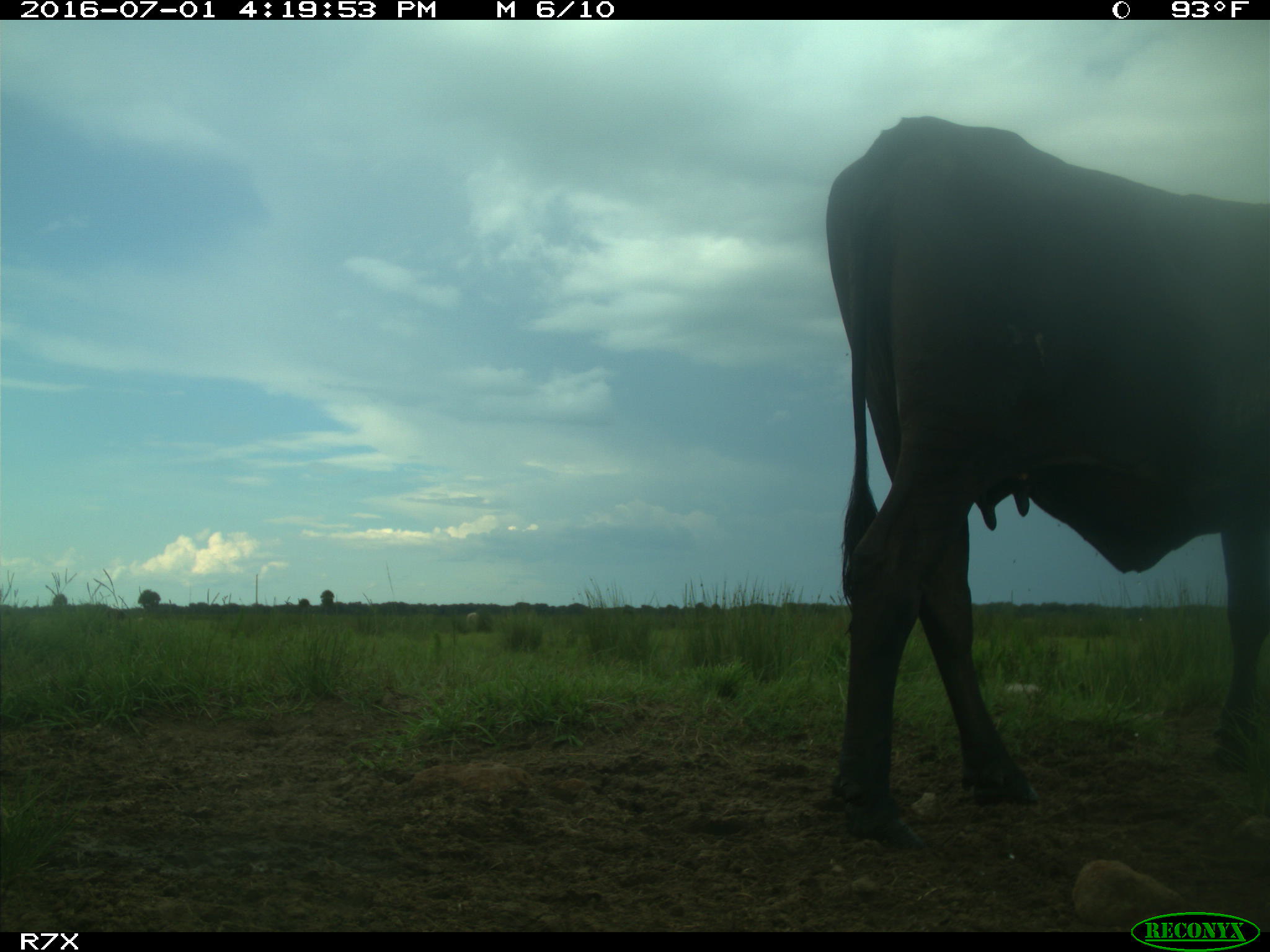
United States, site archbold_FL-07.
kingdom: Animalia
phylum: Chordata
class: Mammalia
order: Artiodactyla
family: Bovidae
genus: Bos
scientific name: Bos taurus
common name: domestic cow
Bos taurus (domestic cow).